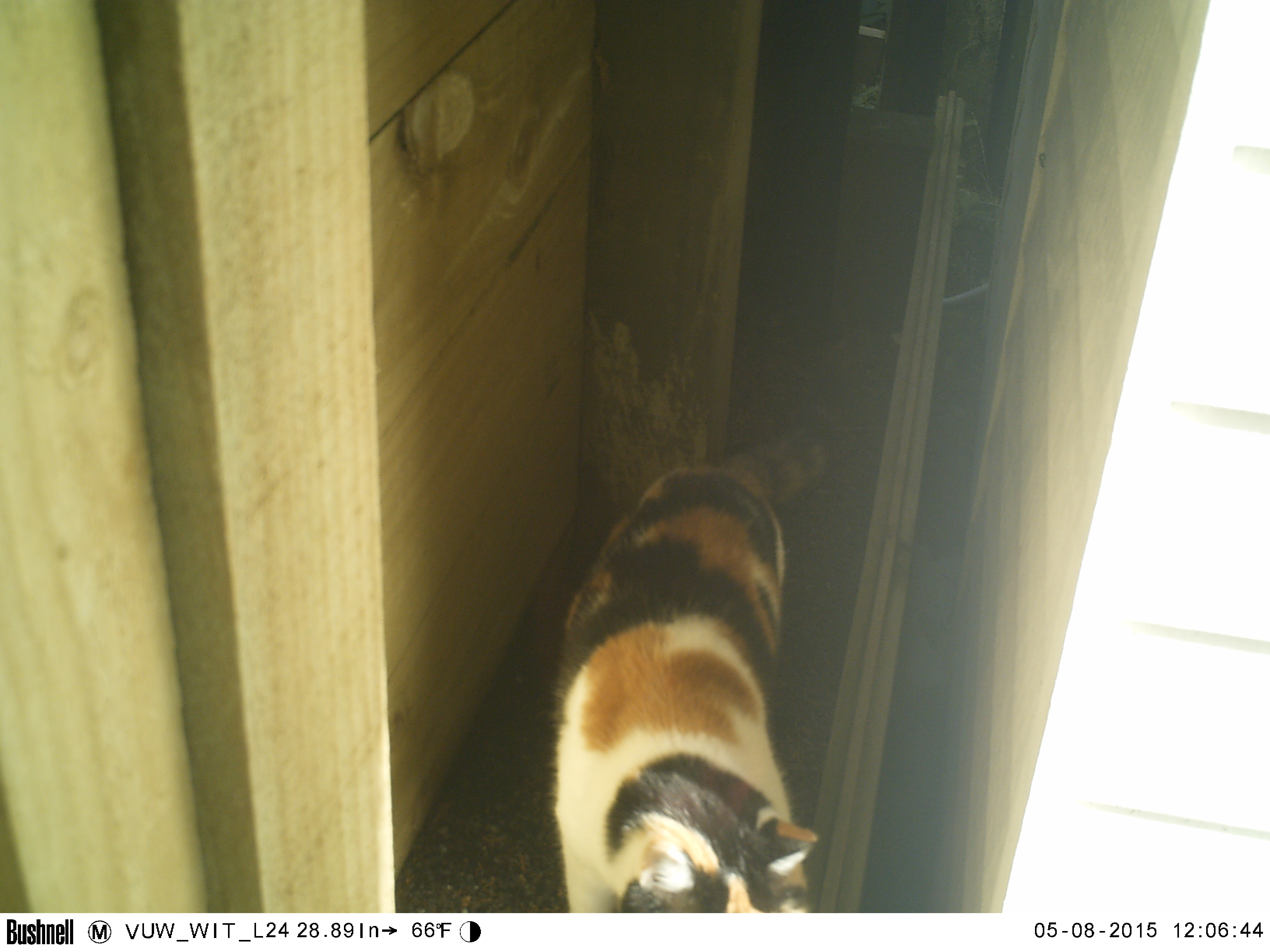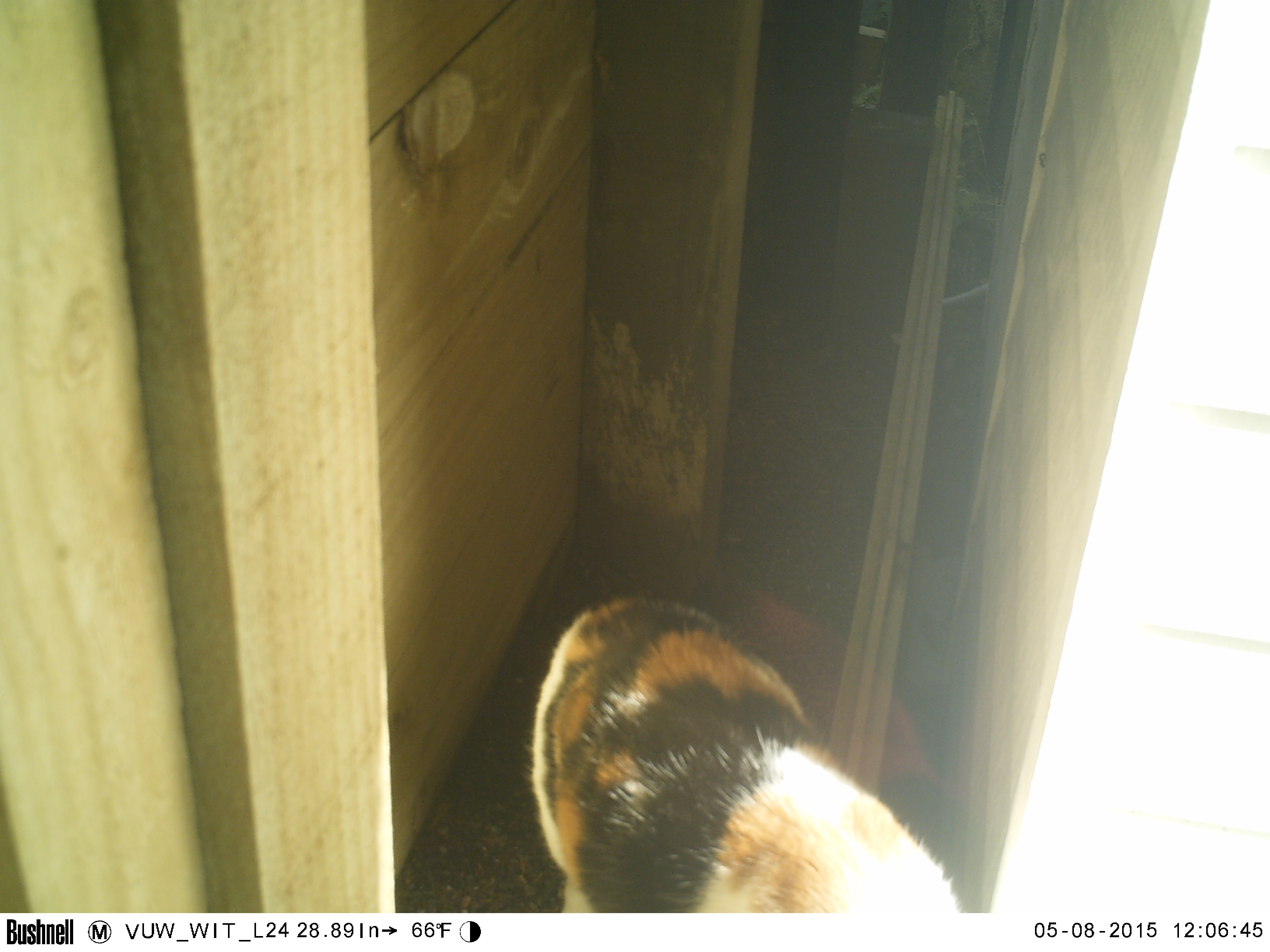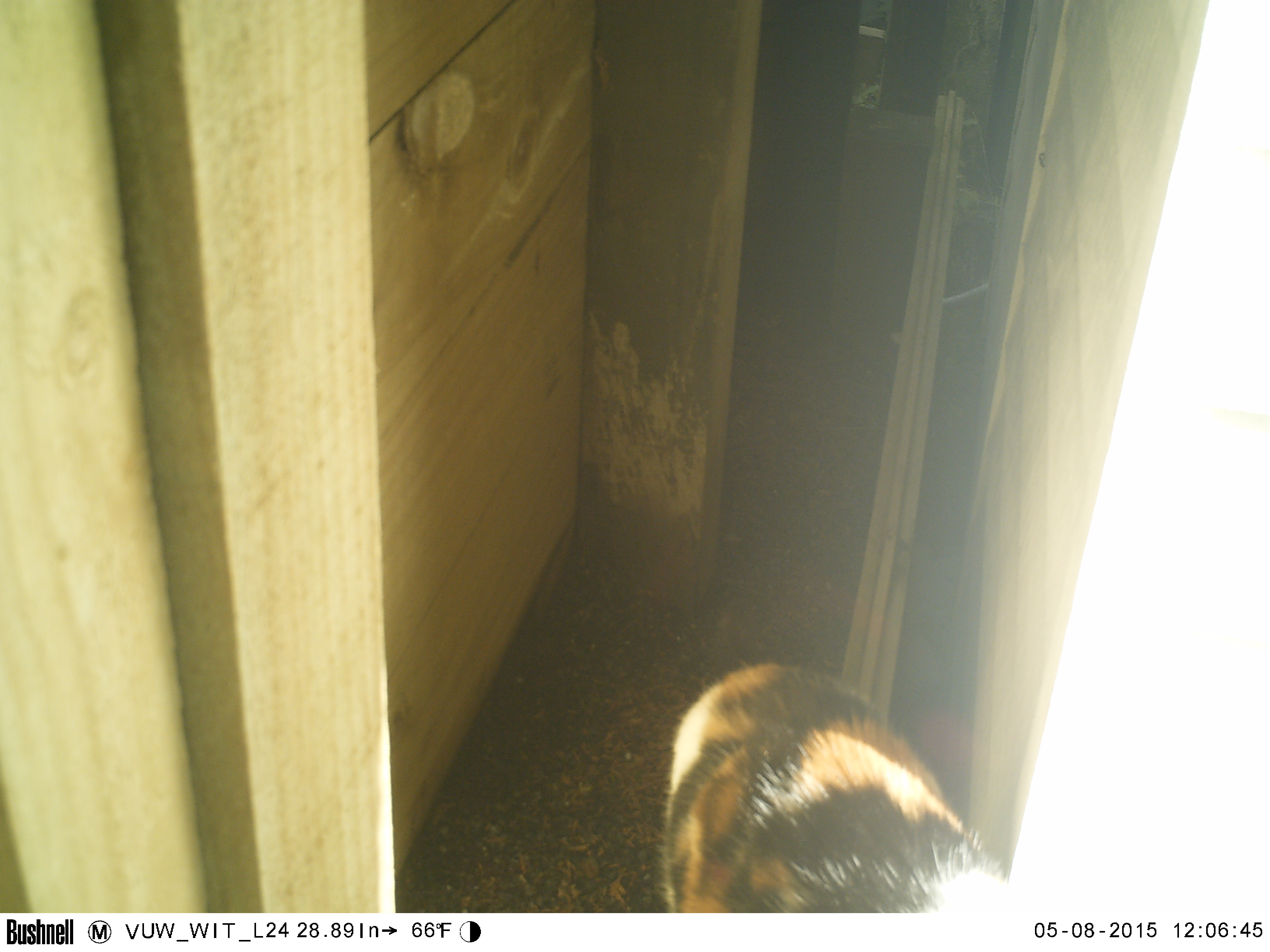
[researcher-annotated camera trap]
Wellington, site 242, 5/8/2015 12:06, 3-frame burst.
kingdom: Animalia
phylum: Chordata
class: Mammalia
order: Carnivora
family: Felidae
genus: Felis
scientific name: Felis catus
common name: cat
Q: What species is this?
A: Cat (Felis catus).